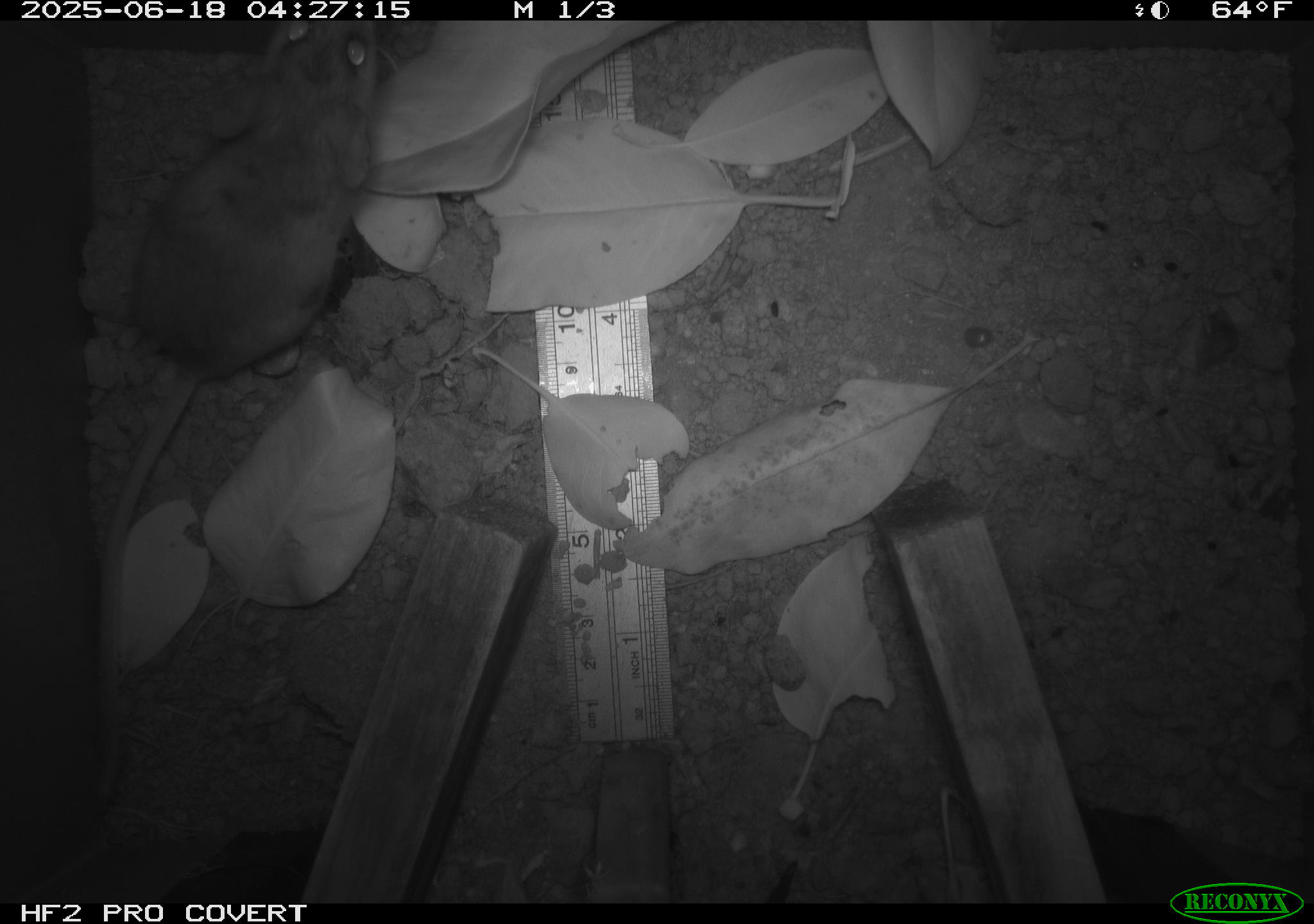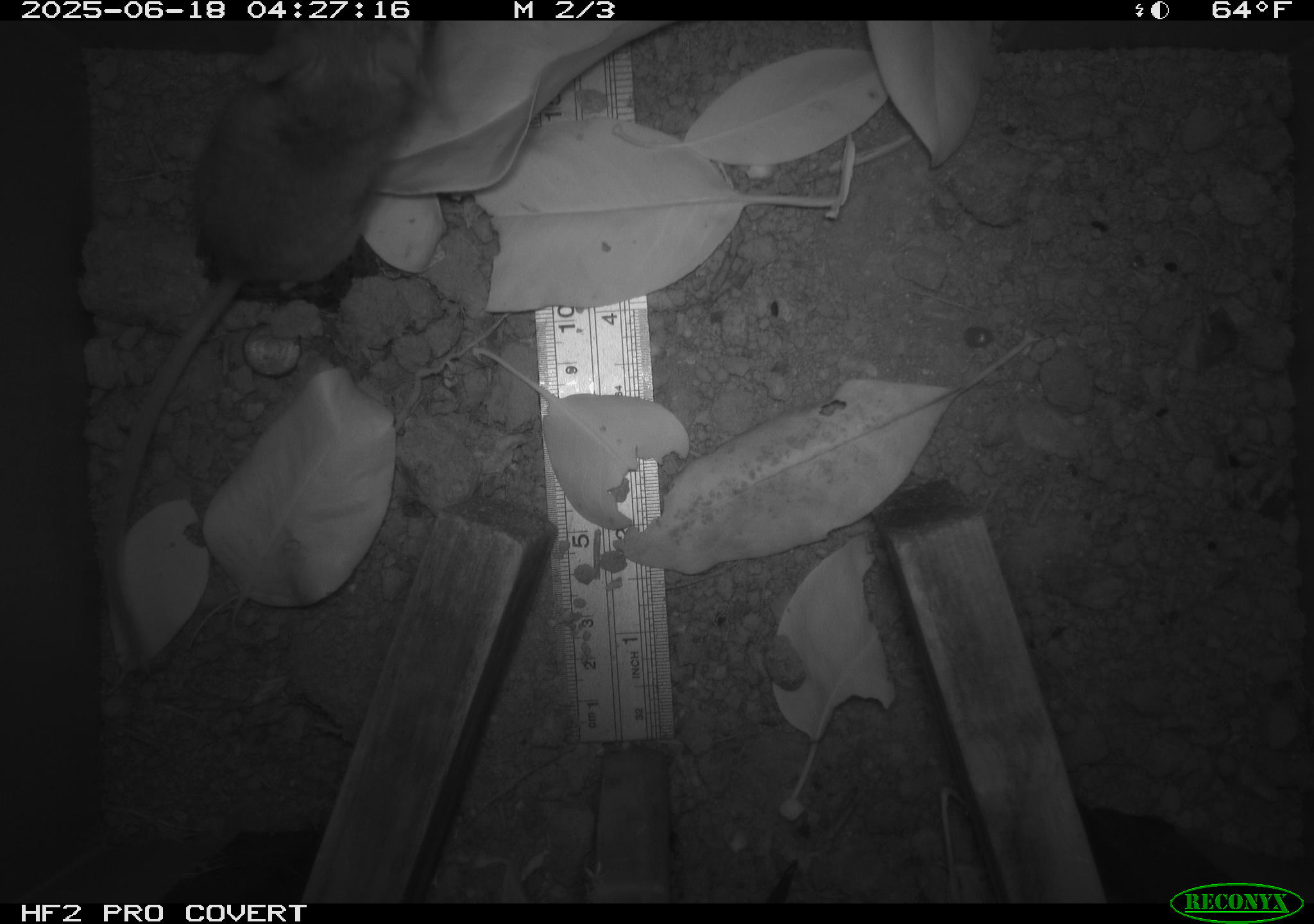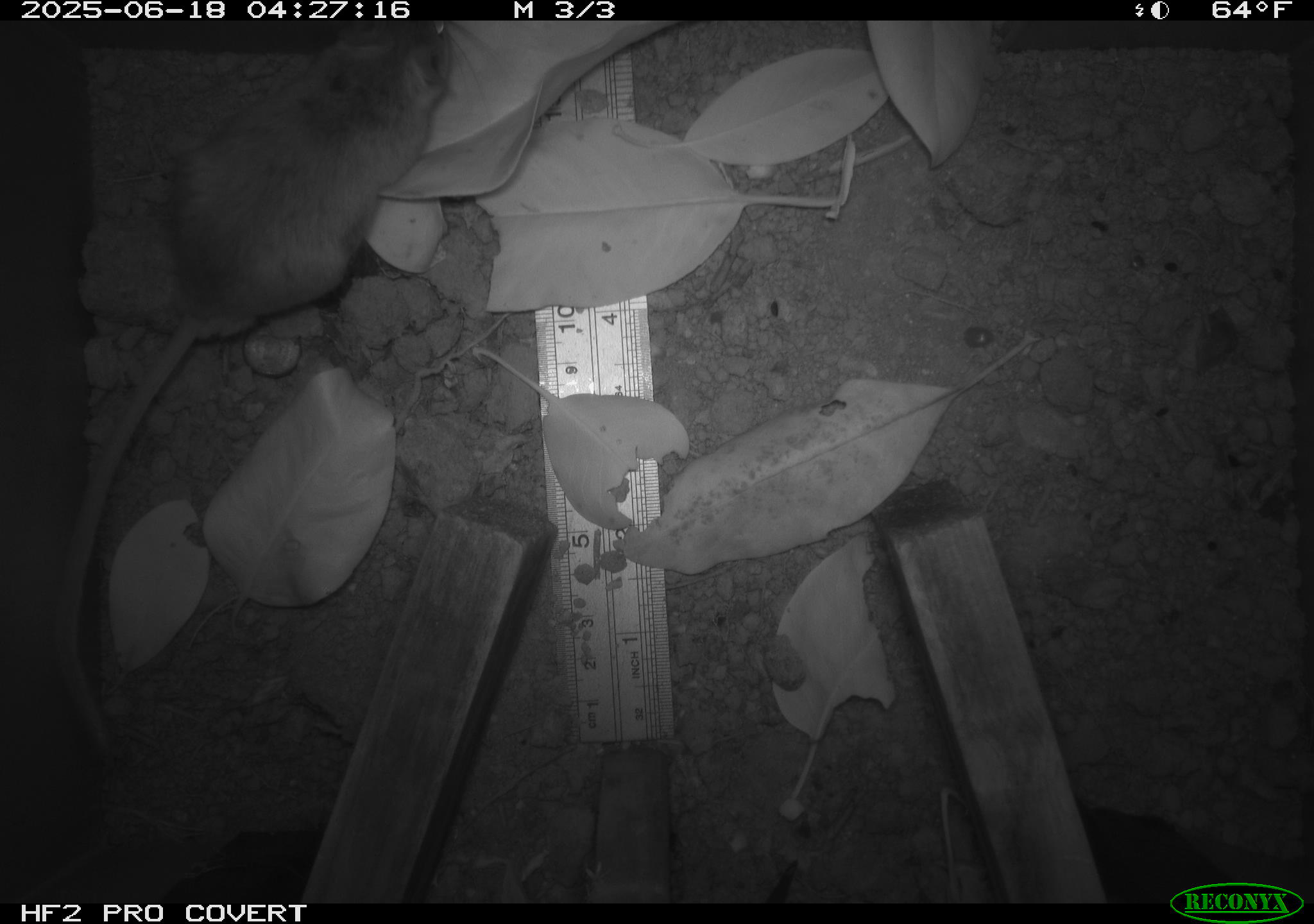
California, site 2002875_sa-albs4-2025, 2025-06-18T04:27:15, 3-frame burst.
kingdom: Animalia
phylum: Chordata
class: Mammalia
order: Rodentia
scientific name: Rodentia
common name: mouse species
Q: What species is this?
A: Mouse species (Rodentia).